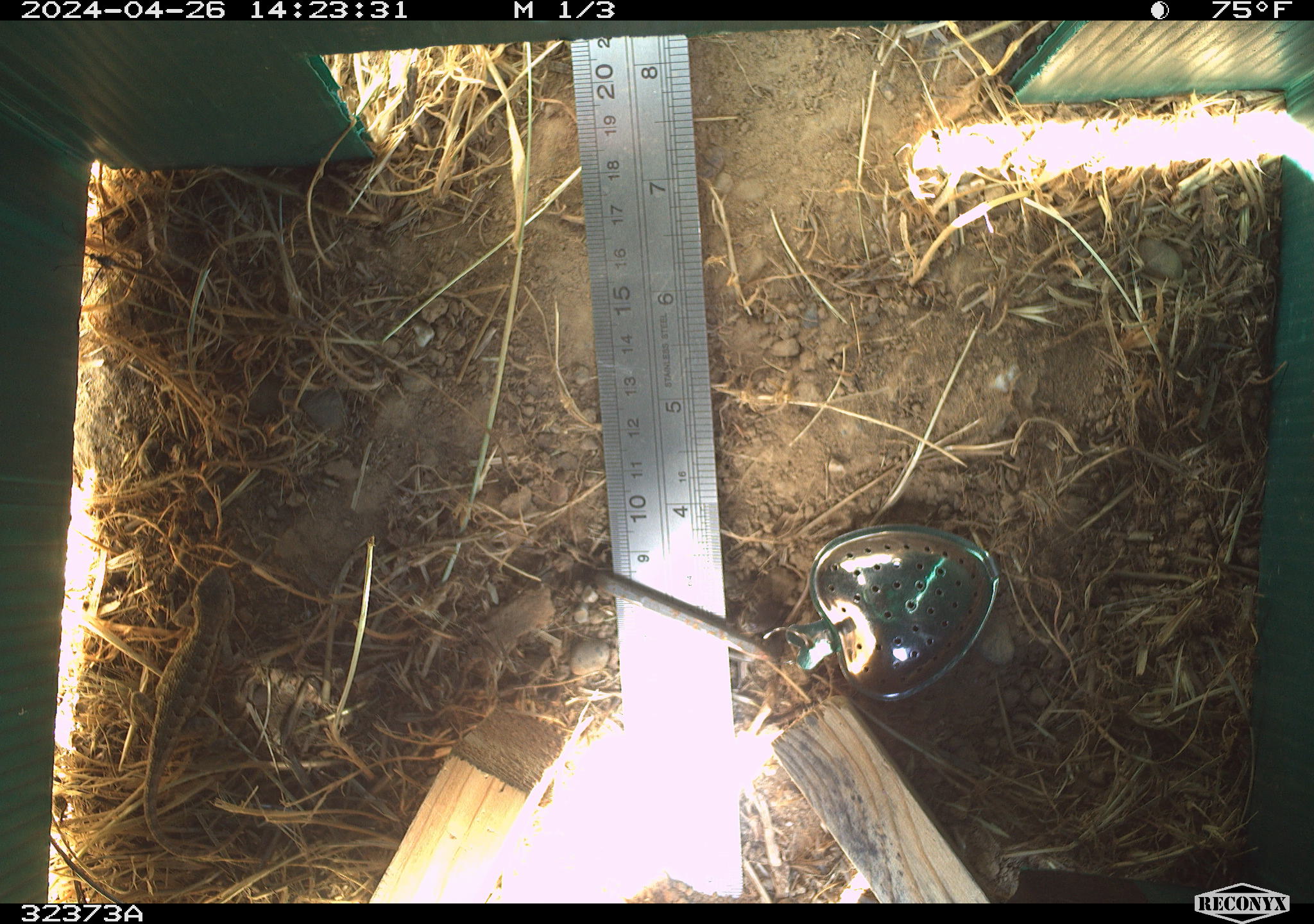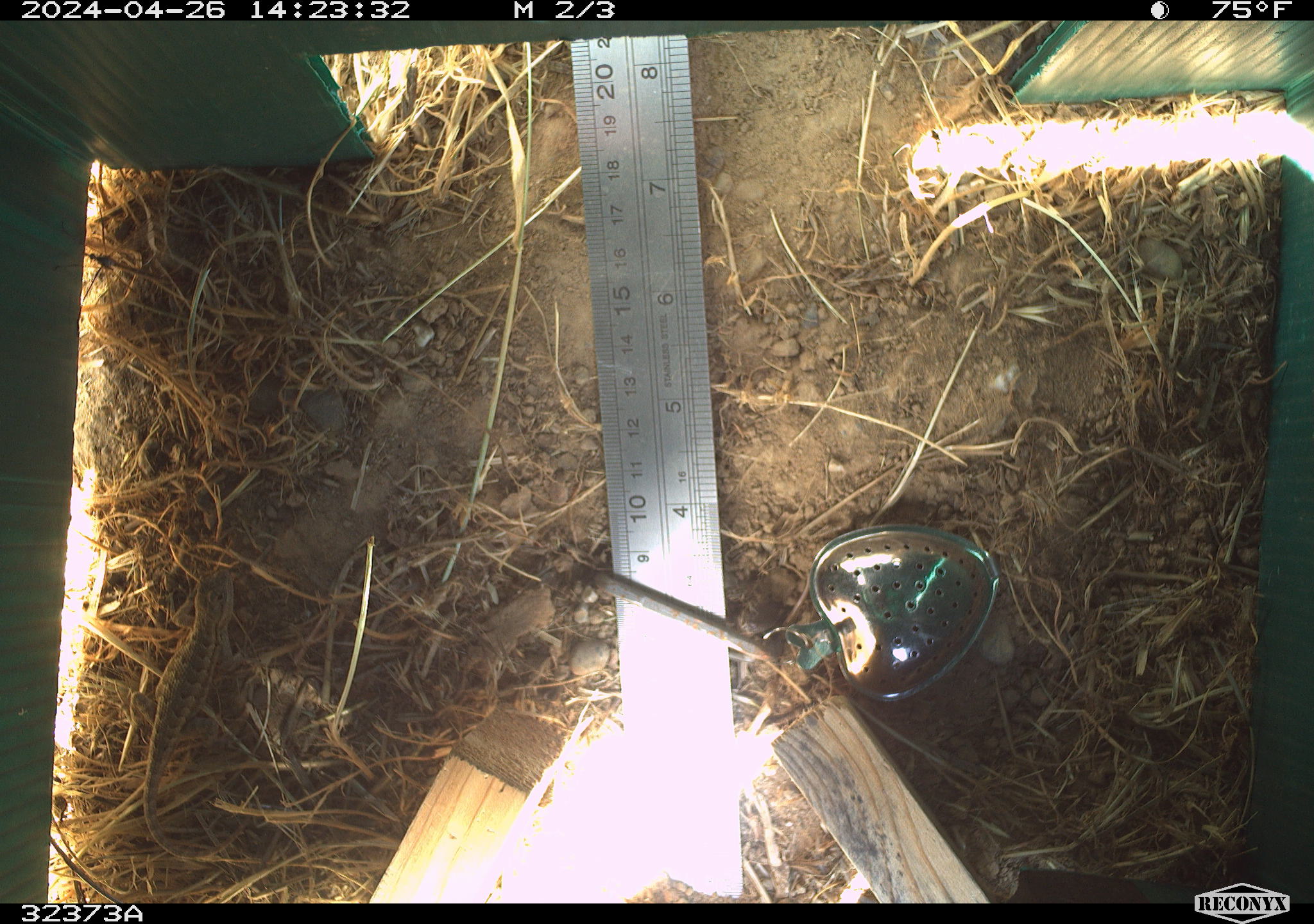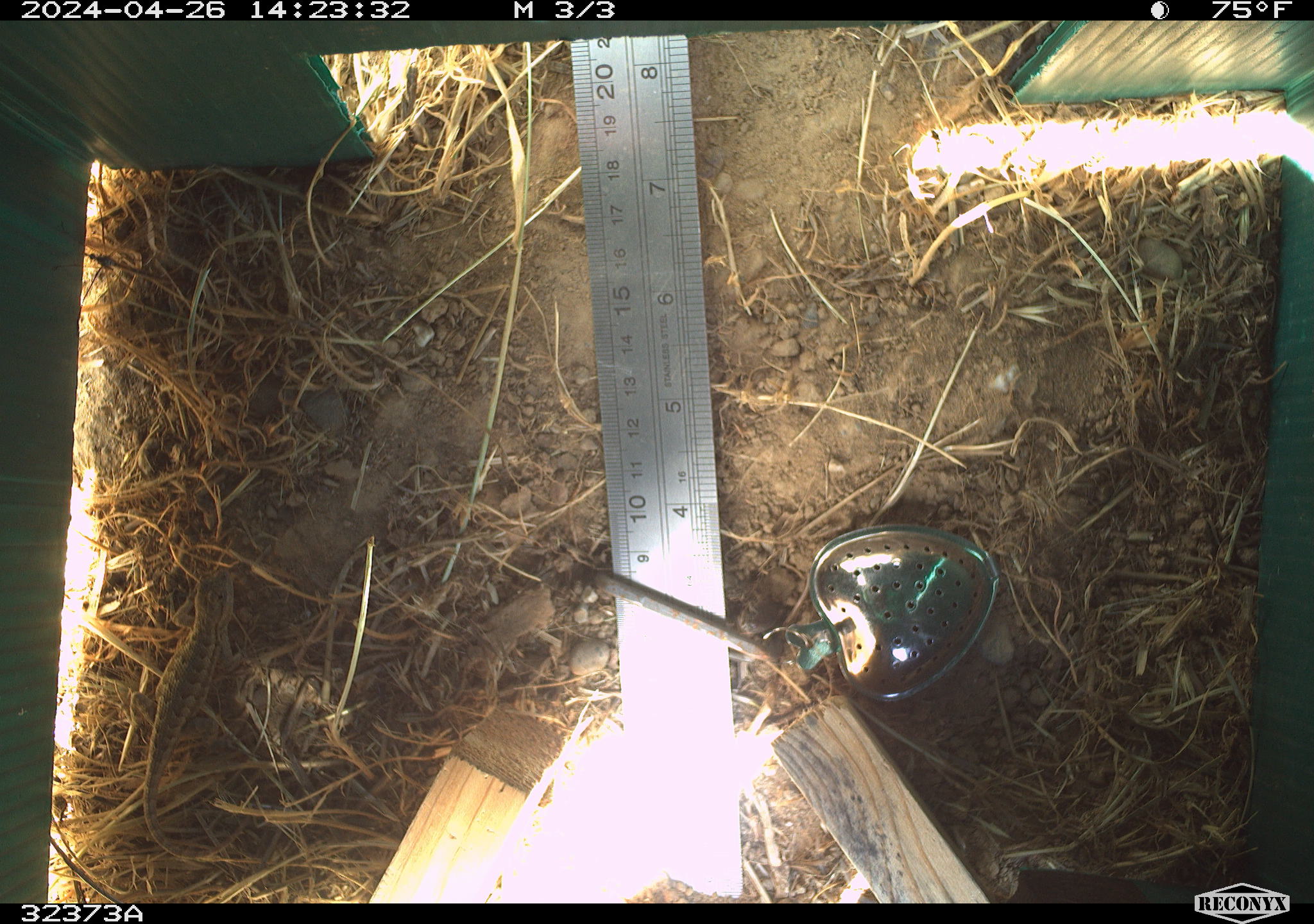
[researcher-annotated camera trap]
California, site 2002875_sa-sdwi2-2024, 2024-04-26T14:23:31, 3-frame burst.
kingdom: Animalia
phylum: Chordata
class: Reptilia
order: Squamata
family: Phrynosomatidae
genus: Sceloporus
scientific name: Sceloporus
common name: spiny lizards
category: sceloporus species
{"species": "sceloporus species (spiny lizards) (Sceloporus)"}